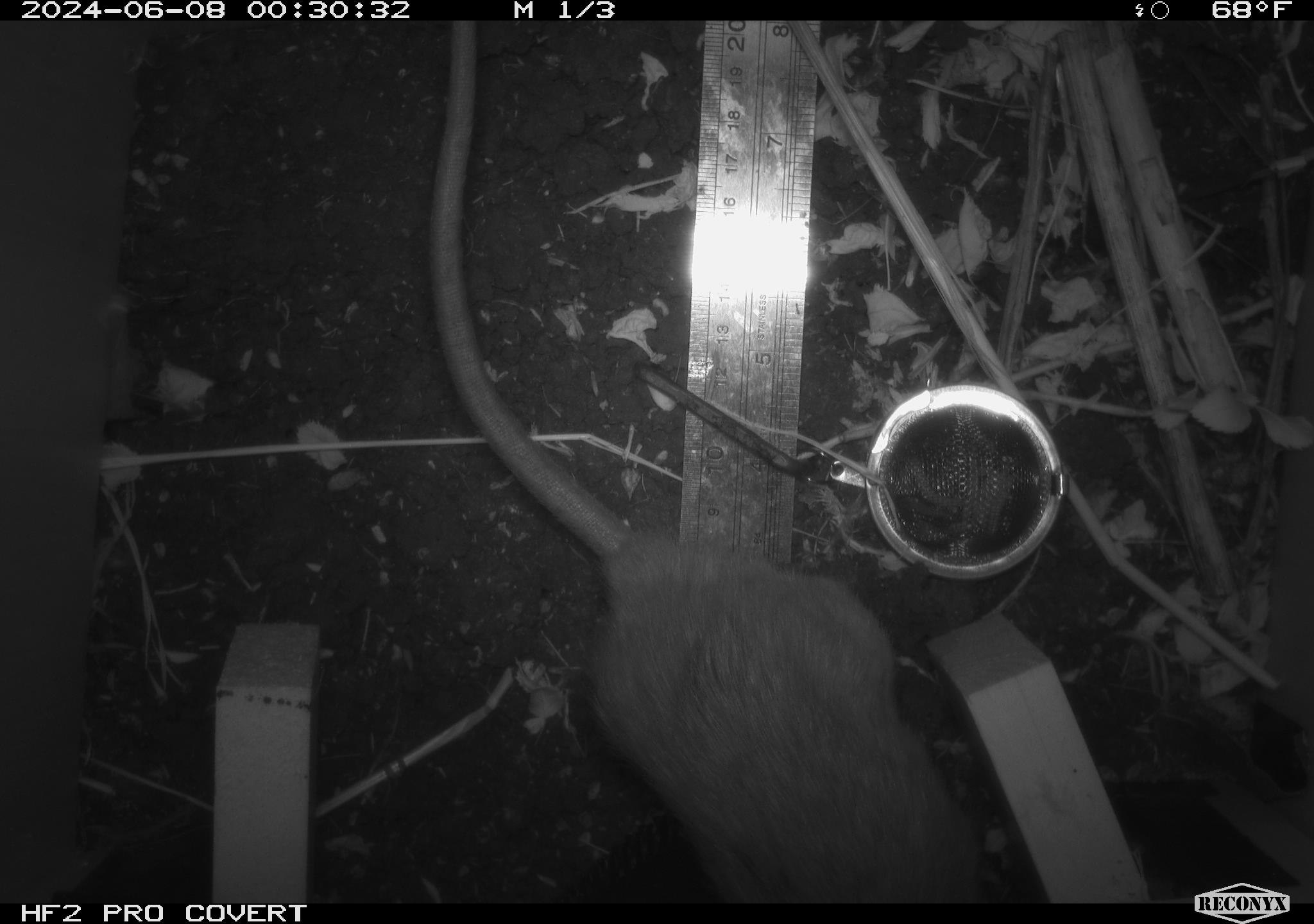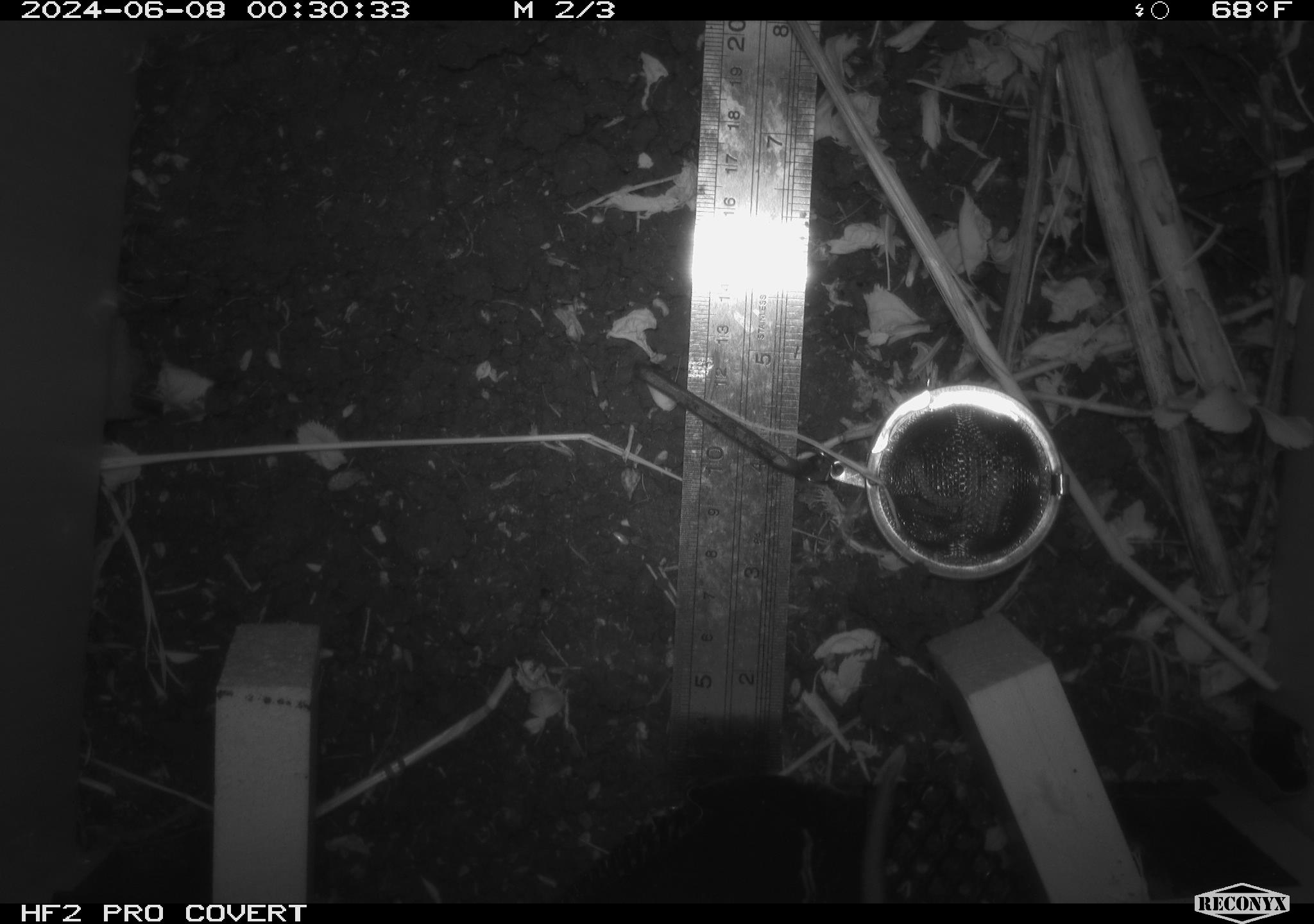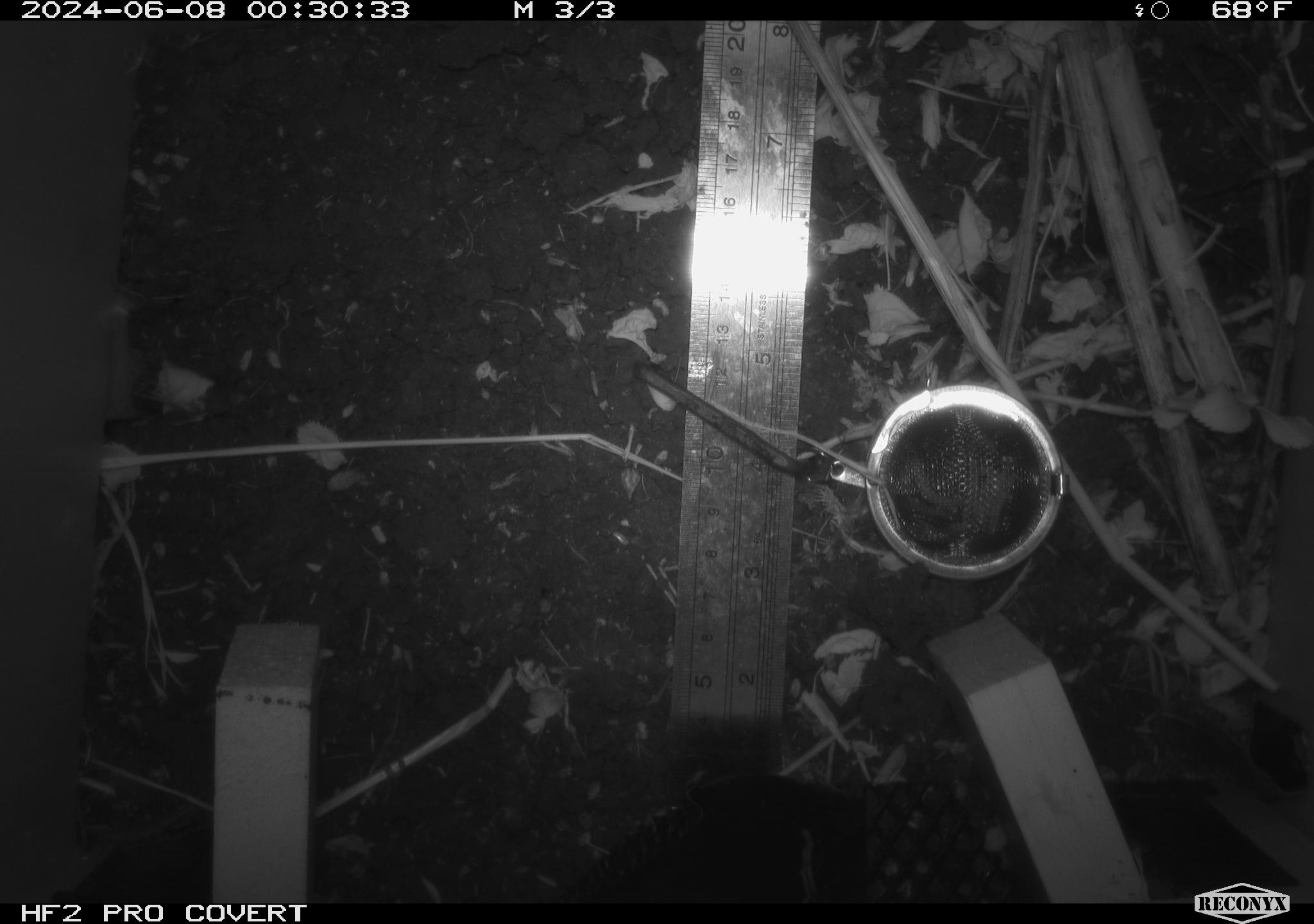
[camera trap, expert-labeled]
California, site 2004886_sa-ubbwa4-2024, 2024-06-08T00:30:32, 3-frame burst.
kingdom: Animalia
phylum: Chordata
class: Mammalia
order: Rodentia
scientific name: Rodentia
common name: woodrat or rat or mouse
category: woodrat or rat or mouse species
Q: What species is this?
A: Woodrat or rat or mouse species (woodrat or rat or mouse) (Rodentia).